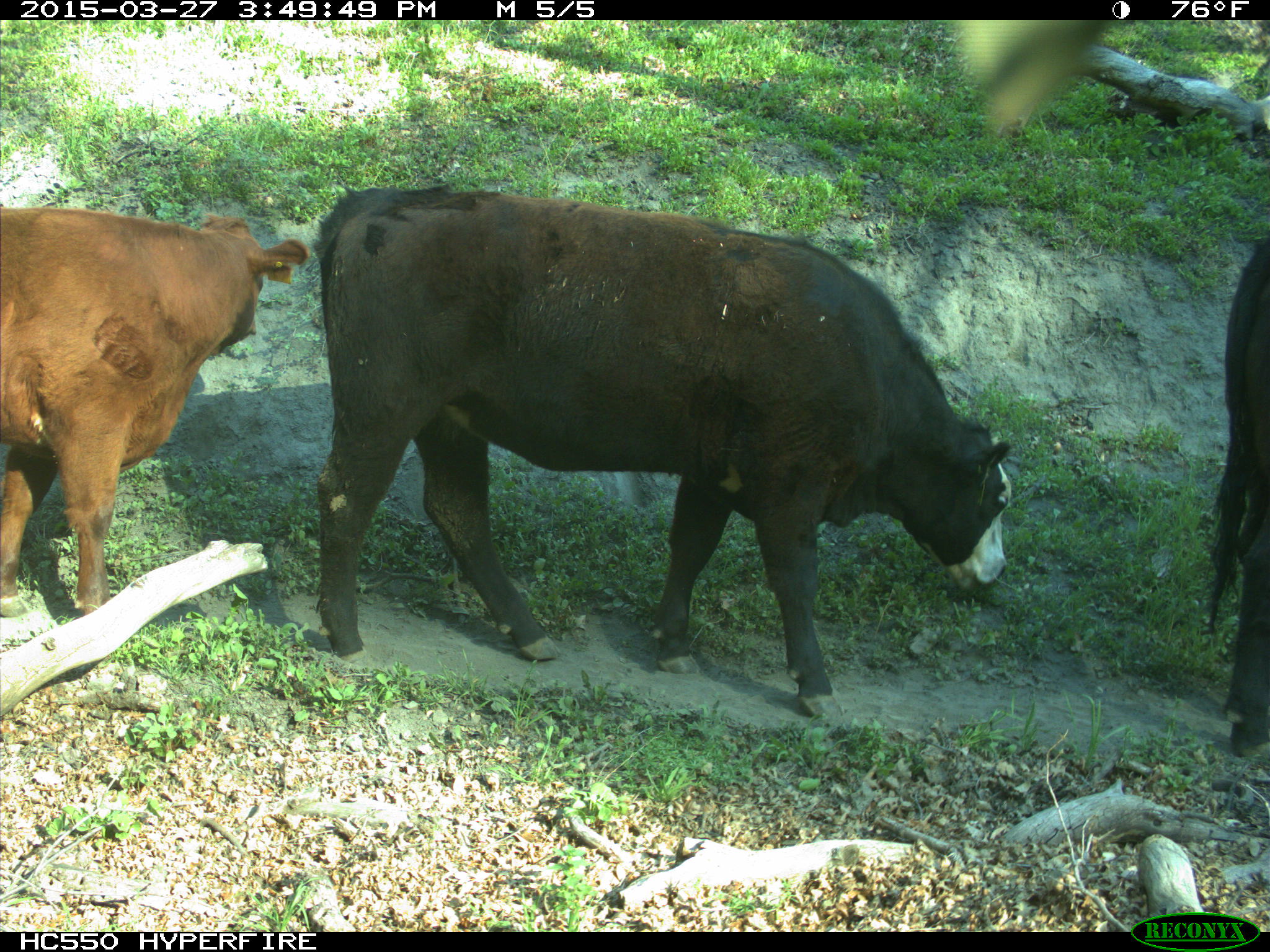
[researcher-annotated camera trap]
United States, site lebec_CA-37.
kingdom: Animalia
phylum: Chordata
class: Mammalia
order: Artiodactyla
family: Bovidae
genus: Bos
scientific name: Bos taurus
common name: domestic cow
Bos taurus (domestic cow).